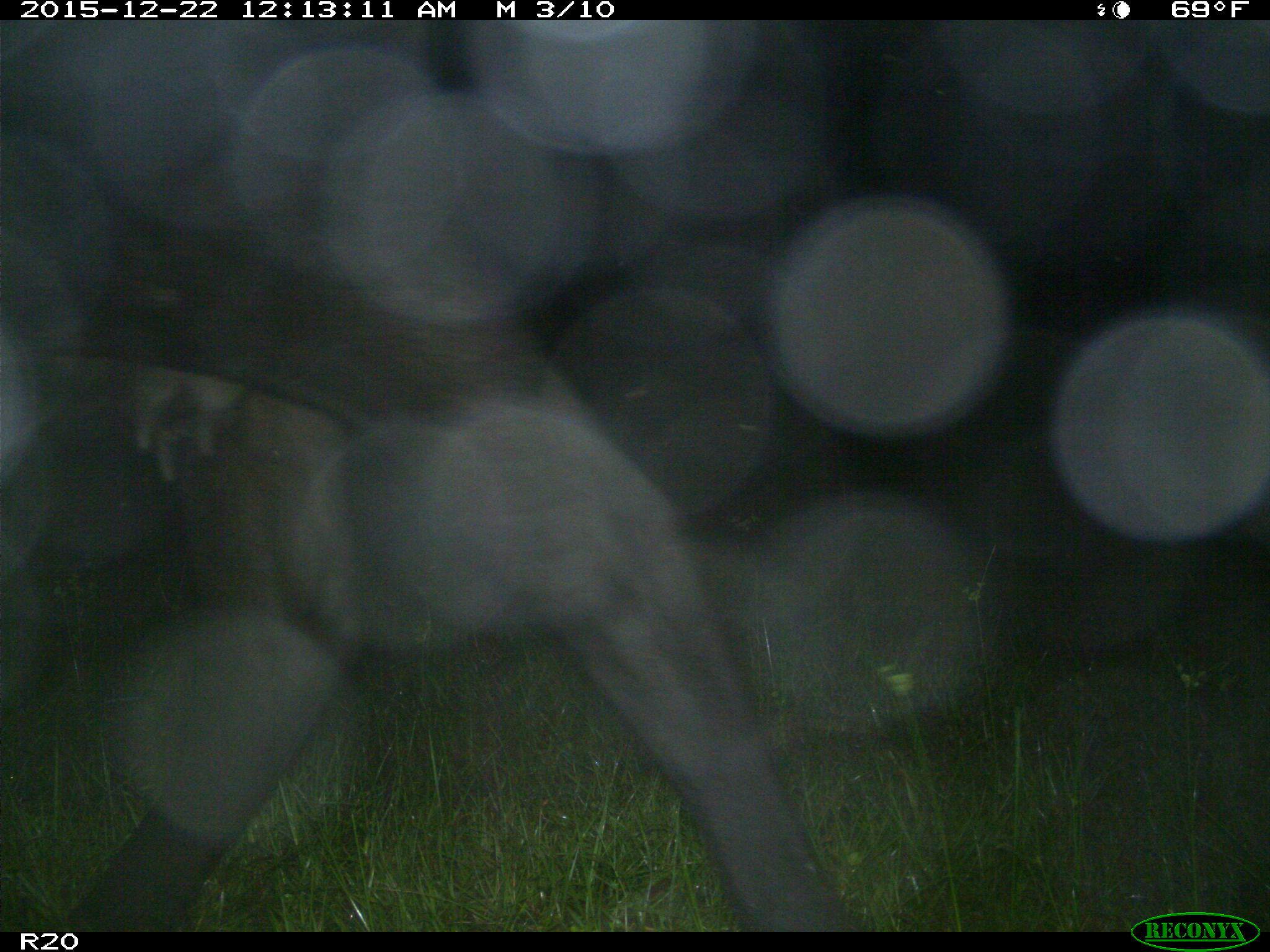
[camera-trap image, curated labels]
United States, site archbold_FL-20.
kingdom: Animalia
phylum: Chordata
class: Mammalia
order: Artiodactyla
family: Bovidae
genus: Bos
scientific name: Bos taurus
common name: domestic cow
Bos taurus (domestic cow).